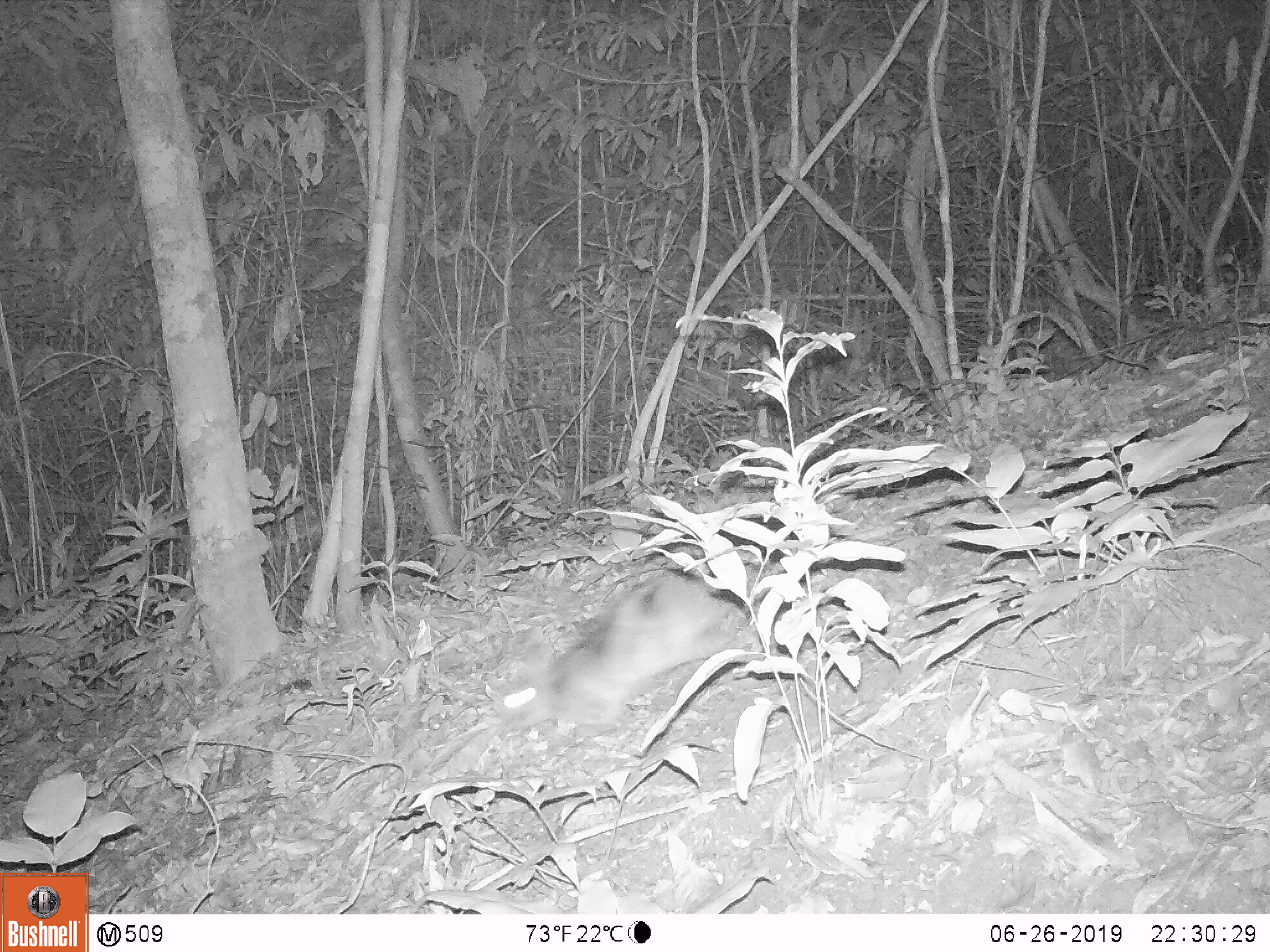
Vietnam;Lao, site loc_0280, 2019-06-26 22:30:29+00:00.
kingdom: Animalia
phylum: Chordata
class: Mammalia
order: Lagomorpha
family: Leporidae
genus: Nesolagus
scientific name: Nesolagus timminsi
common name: annamite striped rabbit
Annamite striped rabbit (Nesolagus timminsi). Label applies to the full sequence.